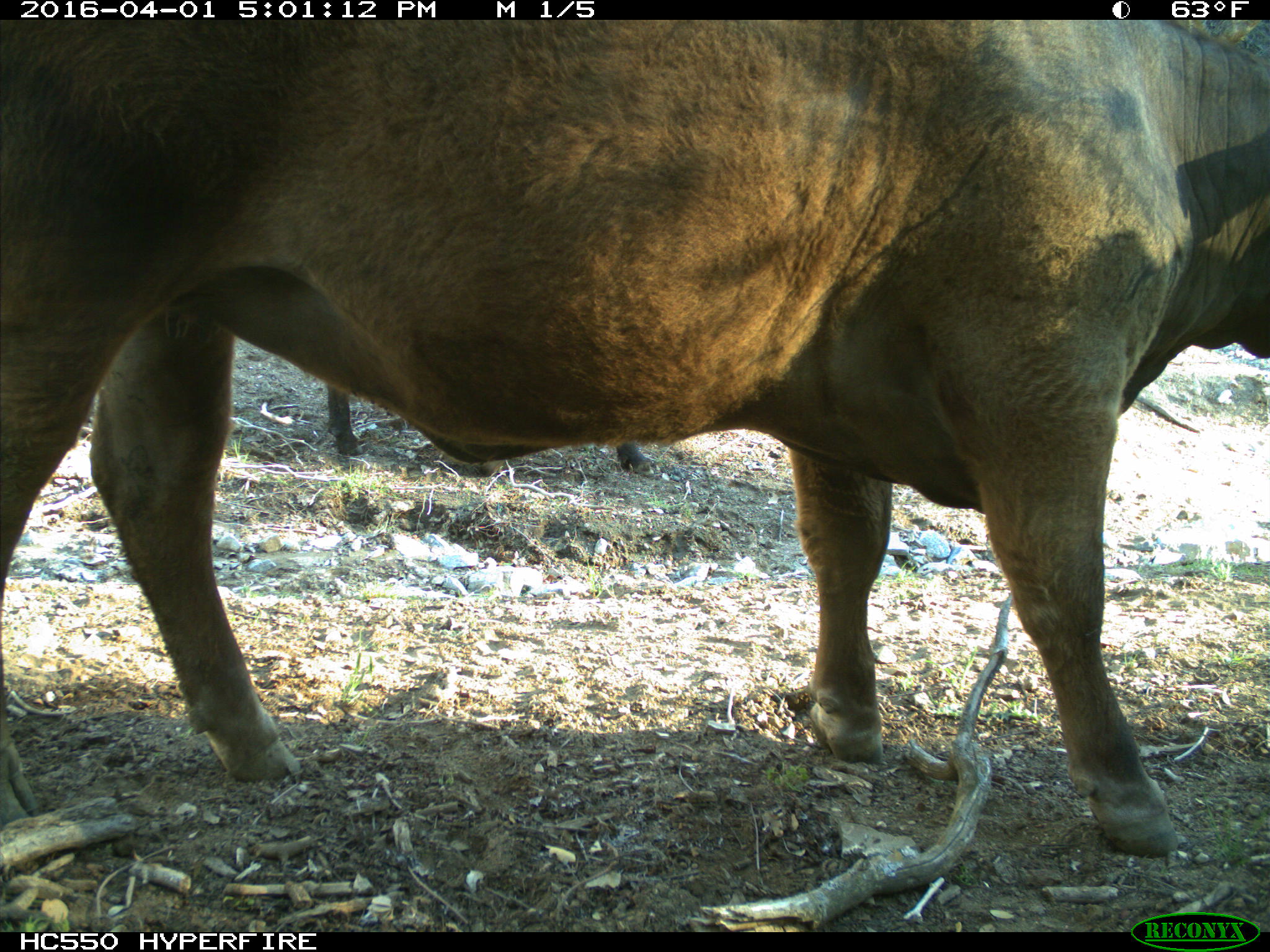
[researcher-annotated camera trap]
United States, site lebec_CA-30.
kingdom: Animalia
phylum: Chordata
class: Mammalia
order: Artiodactyla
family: Bovidae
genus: Bos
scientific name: Bos taurus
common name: domestic cow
Bos taurus (domestic cow).